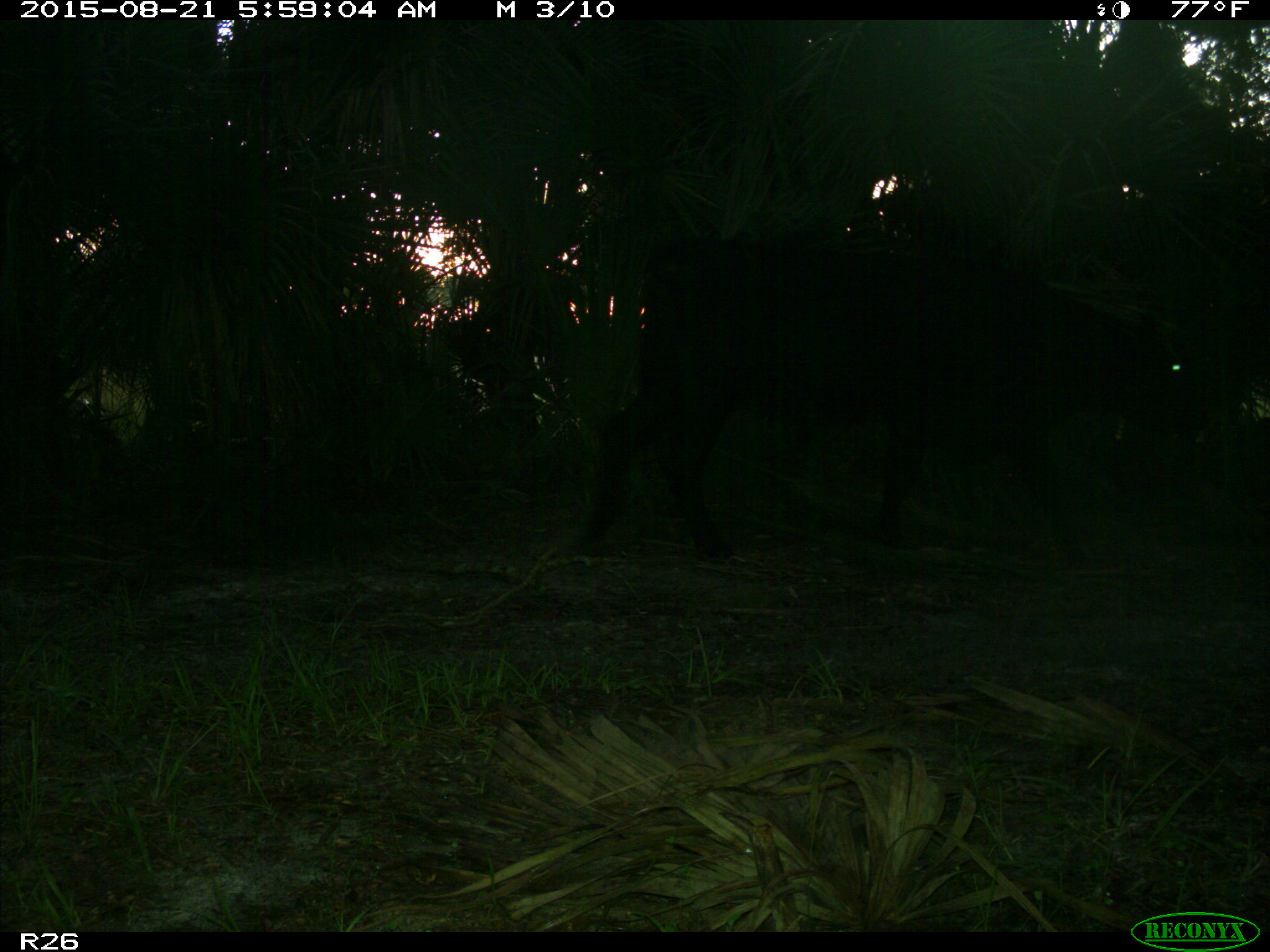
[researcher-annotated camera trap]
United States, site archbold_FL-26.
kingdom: Animalia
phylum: Chordata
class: Mammalia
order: Artiodactyla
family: Bovidae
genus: Bos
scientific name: Bos taurus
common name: domestic cow